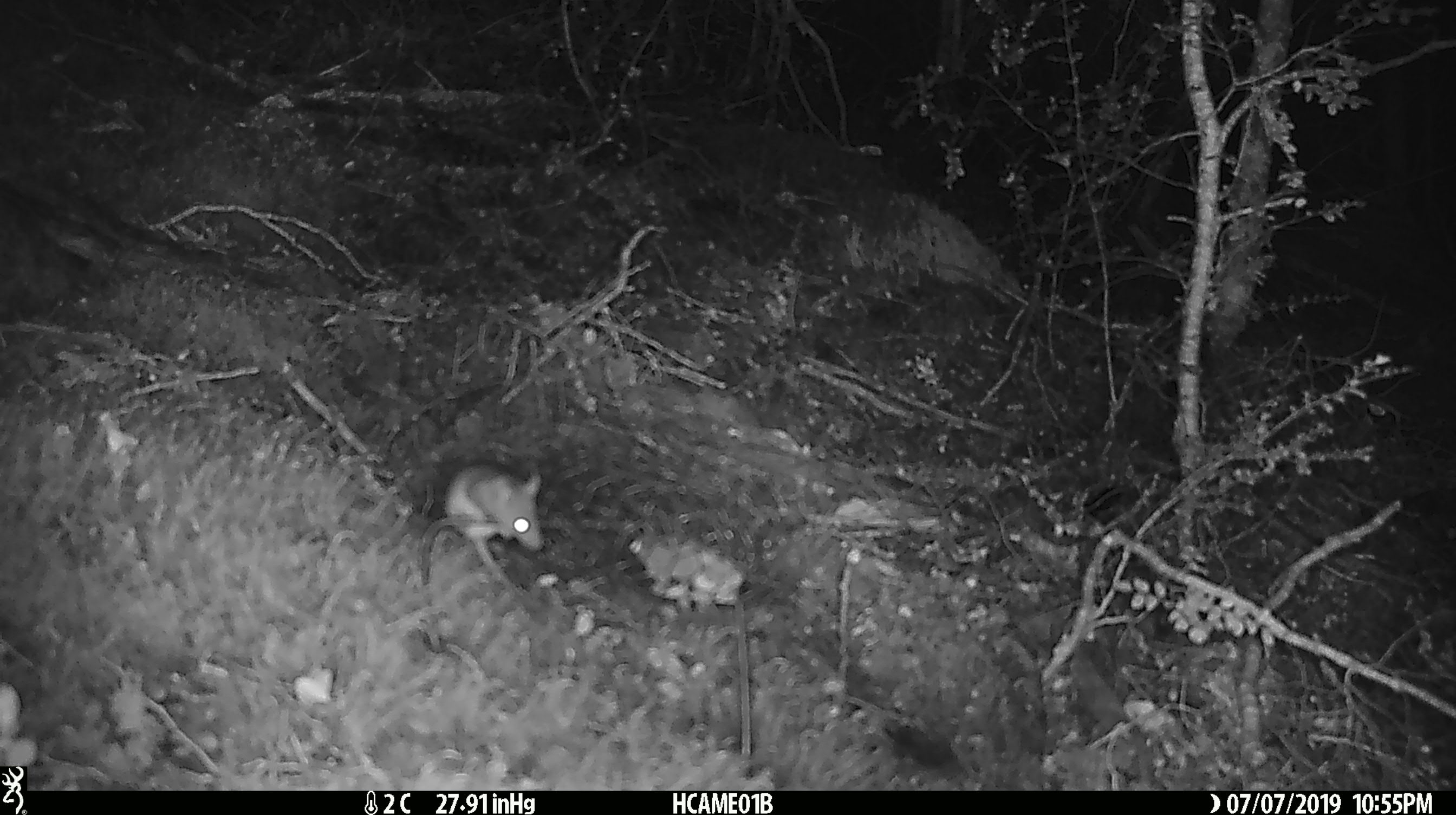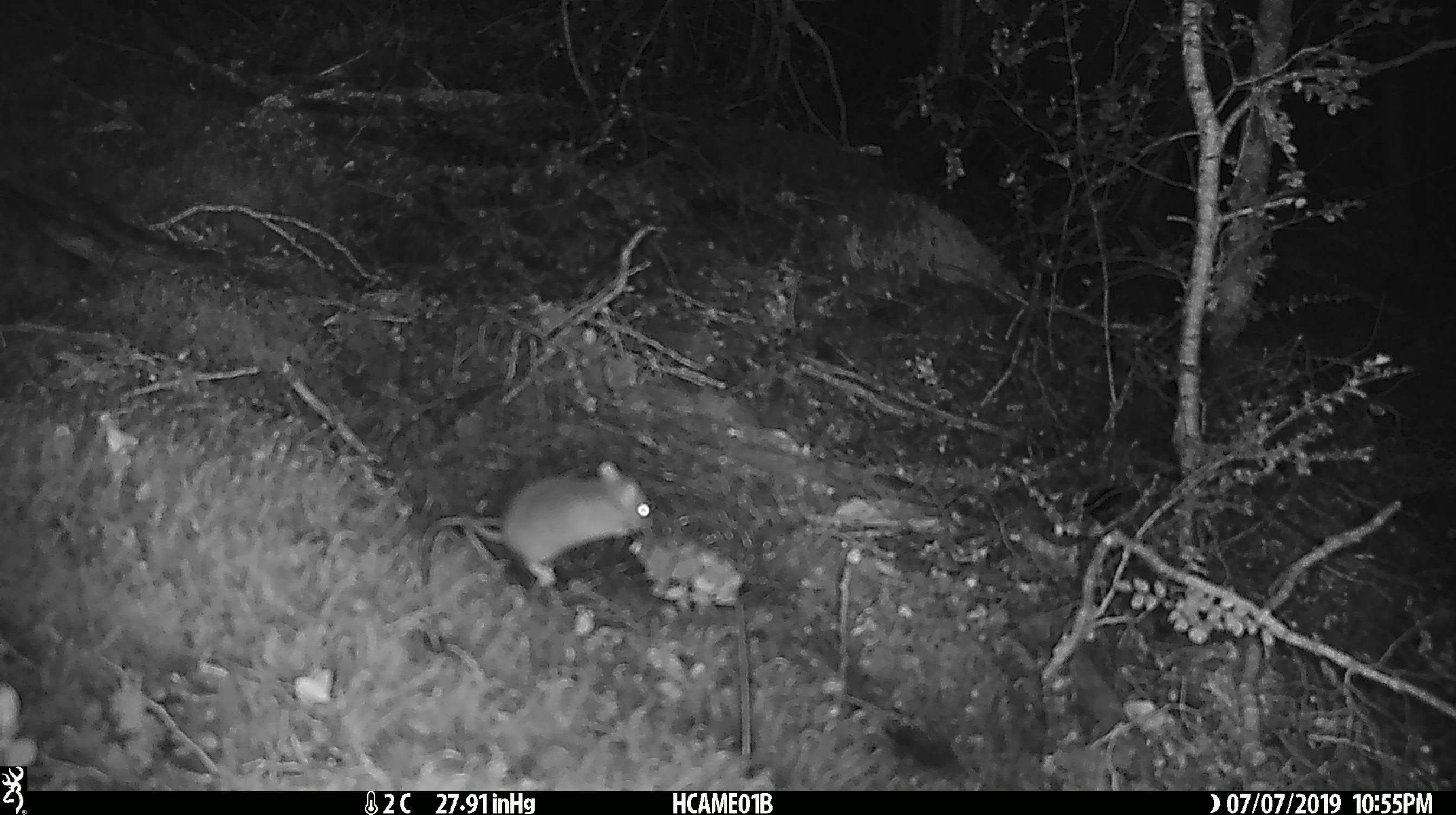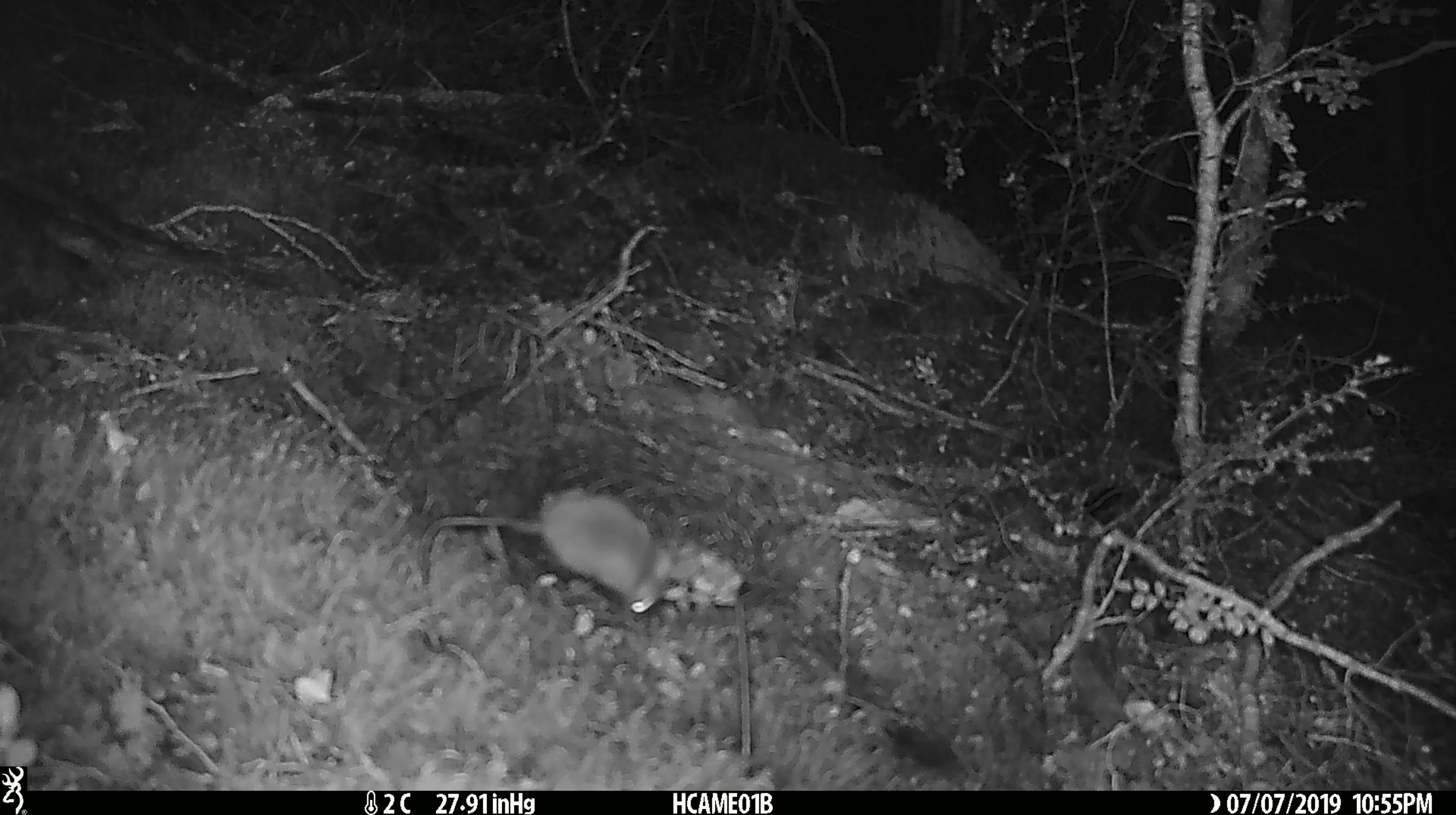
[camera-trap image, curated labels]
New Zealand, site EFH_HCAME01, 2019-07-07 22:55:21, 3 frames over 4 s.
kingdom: Animalia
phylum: Chordata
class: Mammalia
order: Rodentia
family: Muridae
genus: Mus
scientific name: Mus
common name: mouse